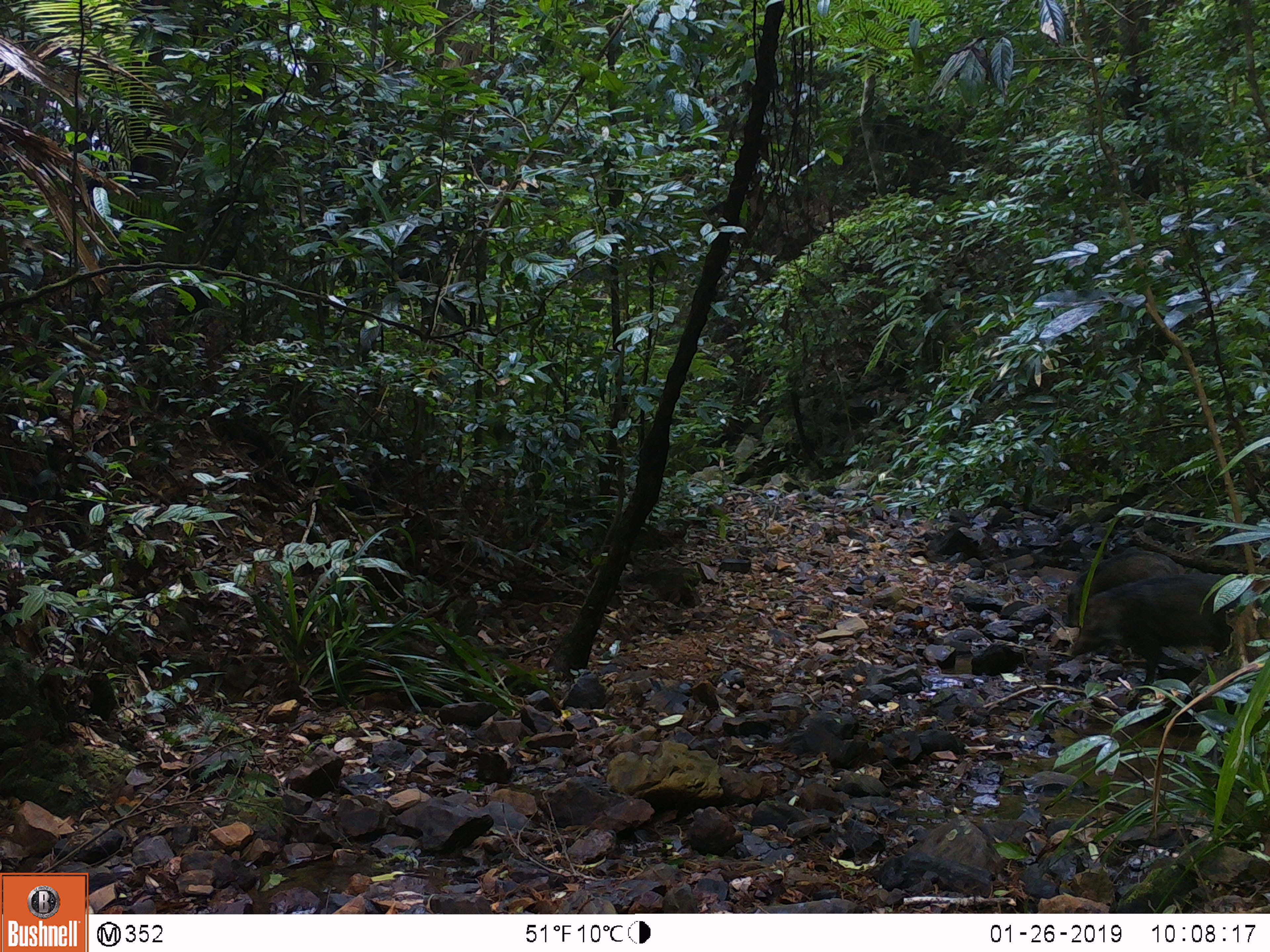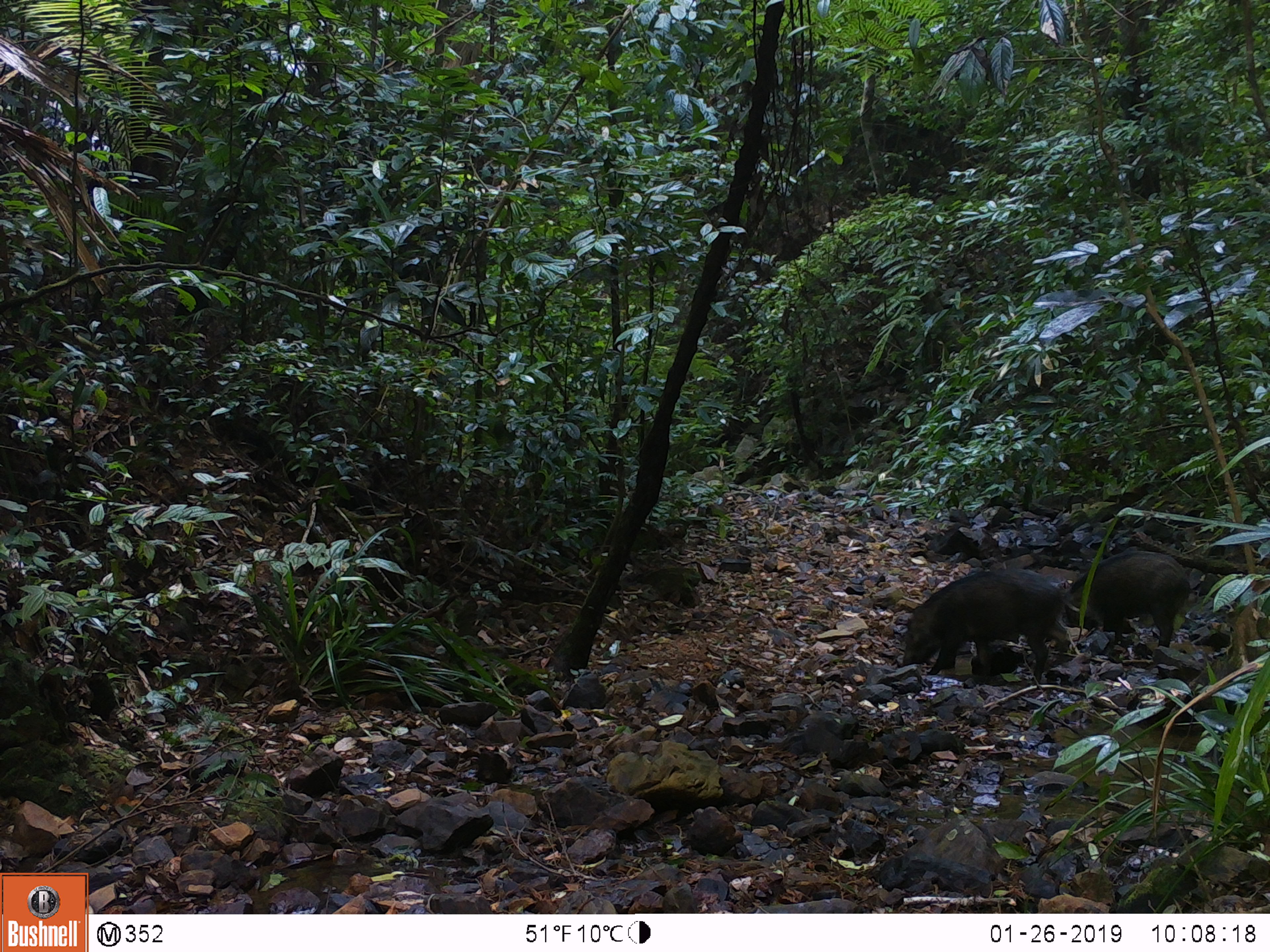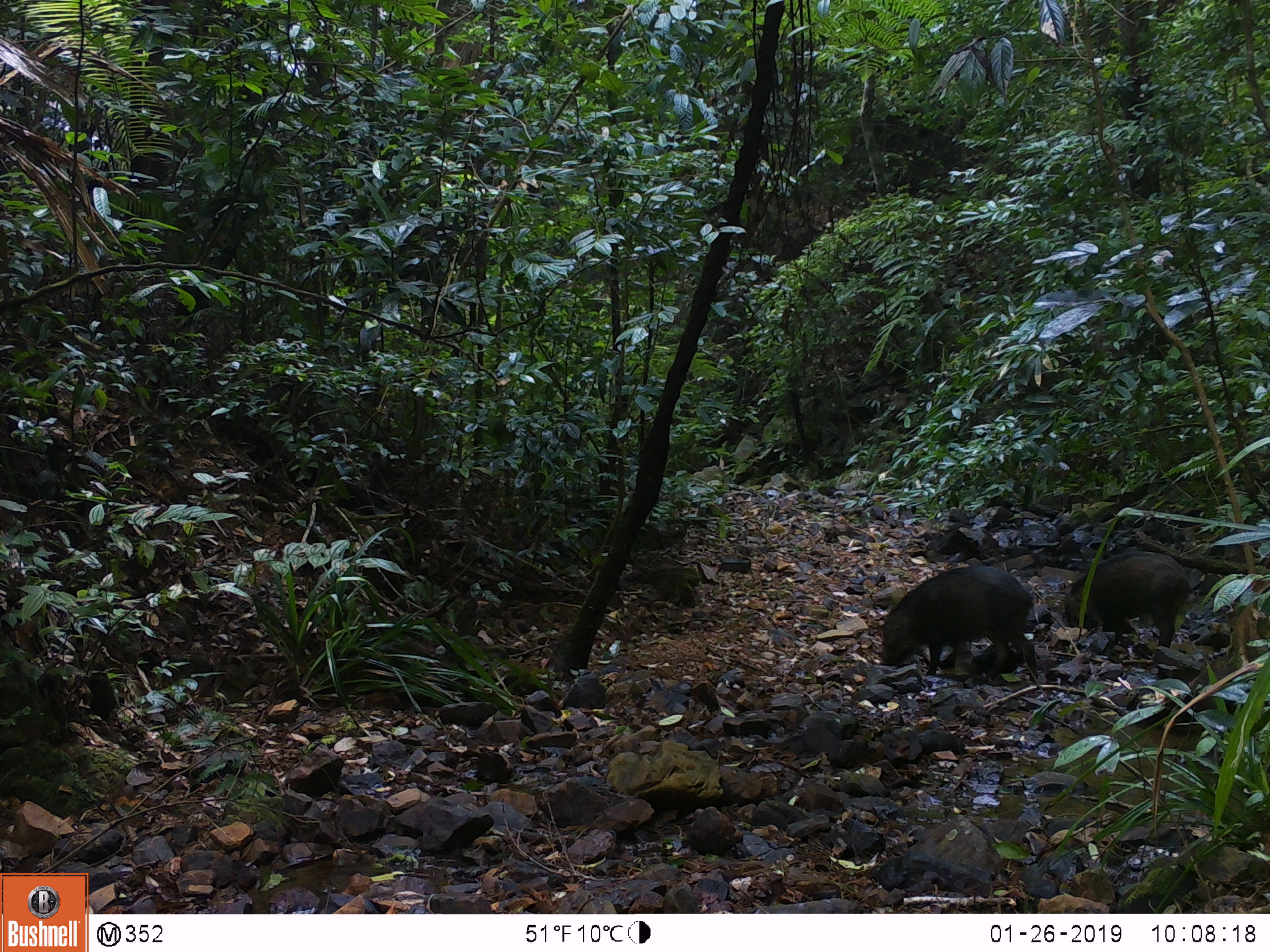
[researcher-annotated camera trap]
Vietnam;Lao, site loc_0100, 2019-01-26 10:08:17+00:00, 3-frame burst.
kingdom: Animalia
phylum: Chordata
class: Mammalia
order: Artiodactyla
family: Suidae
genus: Sus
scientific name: Sus scrofa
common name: eurasian wild pig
Eurasian wild pig (Sus scrofa). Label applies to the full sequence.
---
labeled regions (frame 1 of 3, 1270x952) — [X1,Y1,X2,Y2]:
eurasian wild pig: [1069,567,1253,689]; [1067,546,1180,628]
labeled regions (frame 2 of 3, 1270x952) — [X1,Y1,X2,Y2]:
eurasian wild pig: [901,565,1070,682]; [1065,547,1193,655]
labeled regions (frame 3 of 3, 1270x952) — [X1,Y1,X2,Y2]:
eurasian wild pig: [878,564,1041,680]; [1060,547,1190,660]